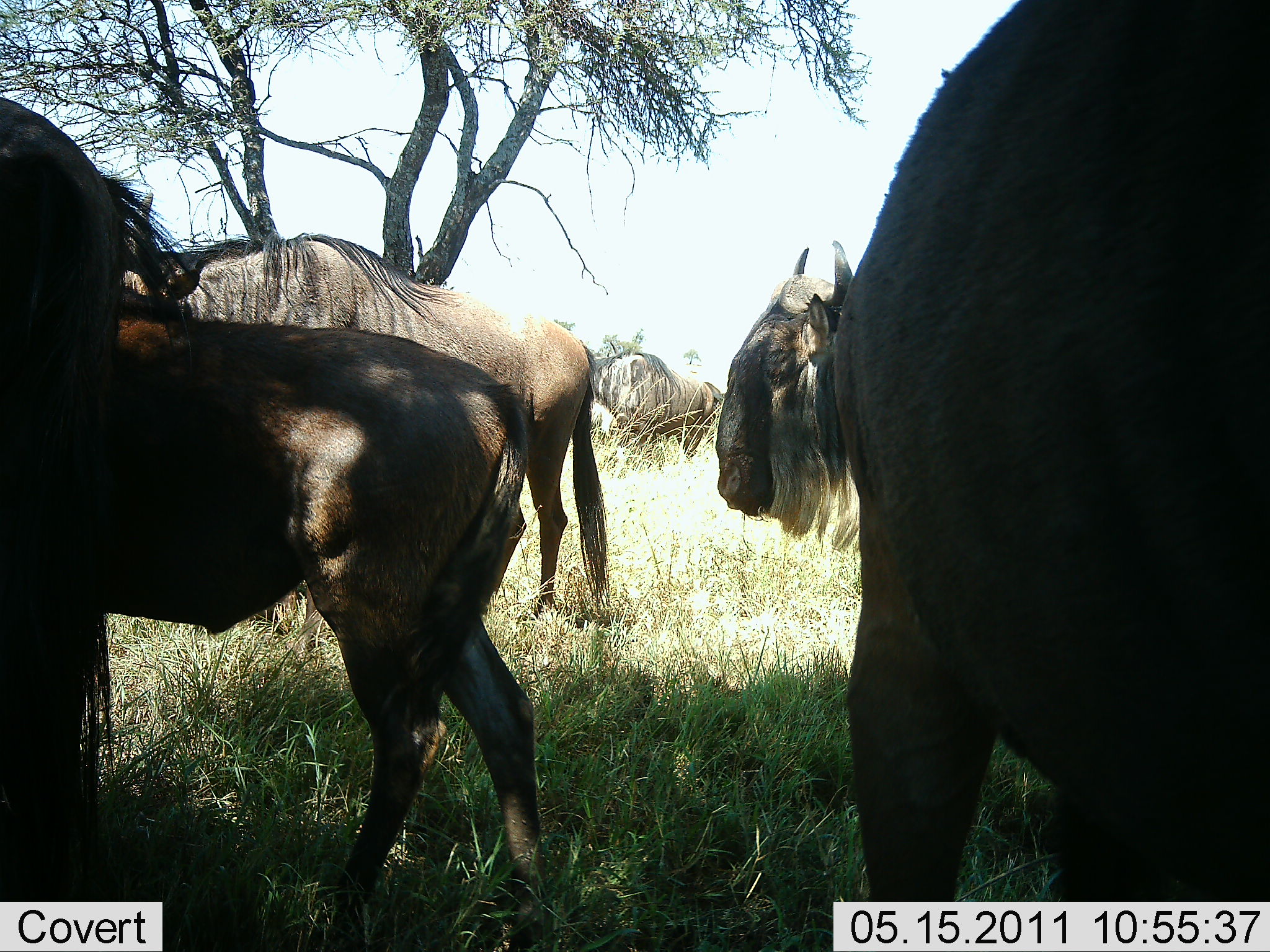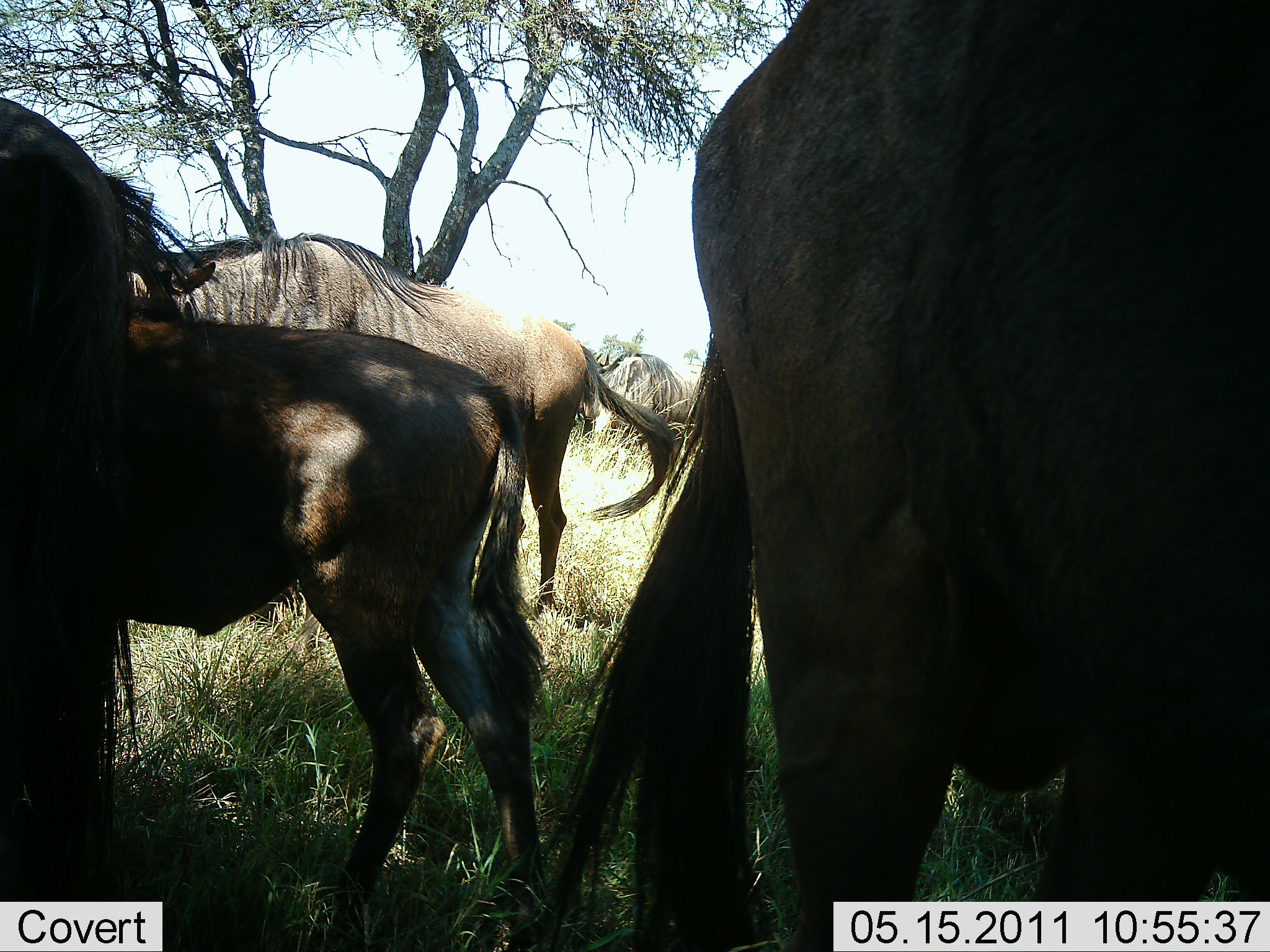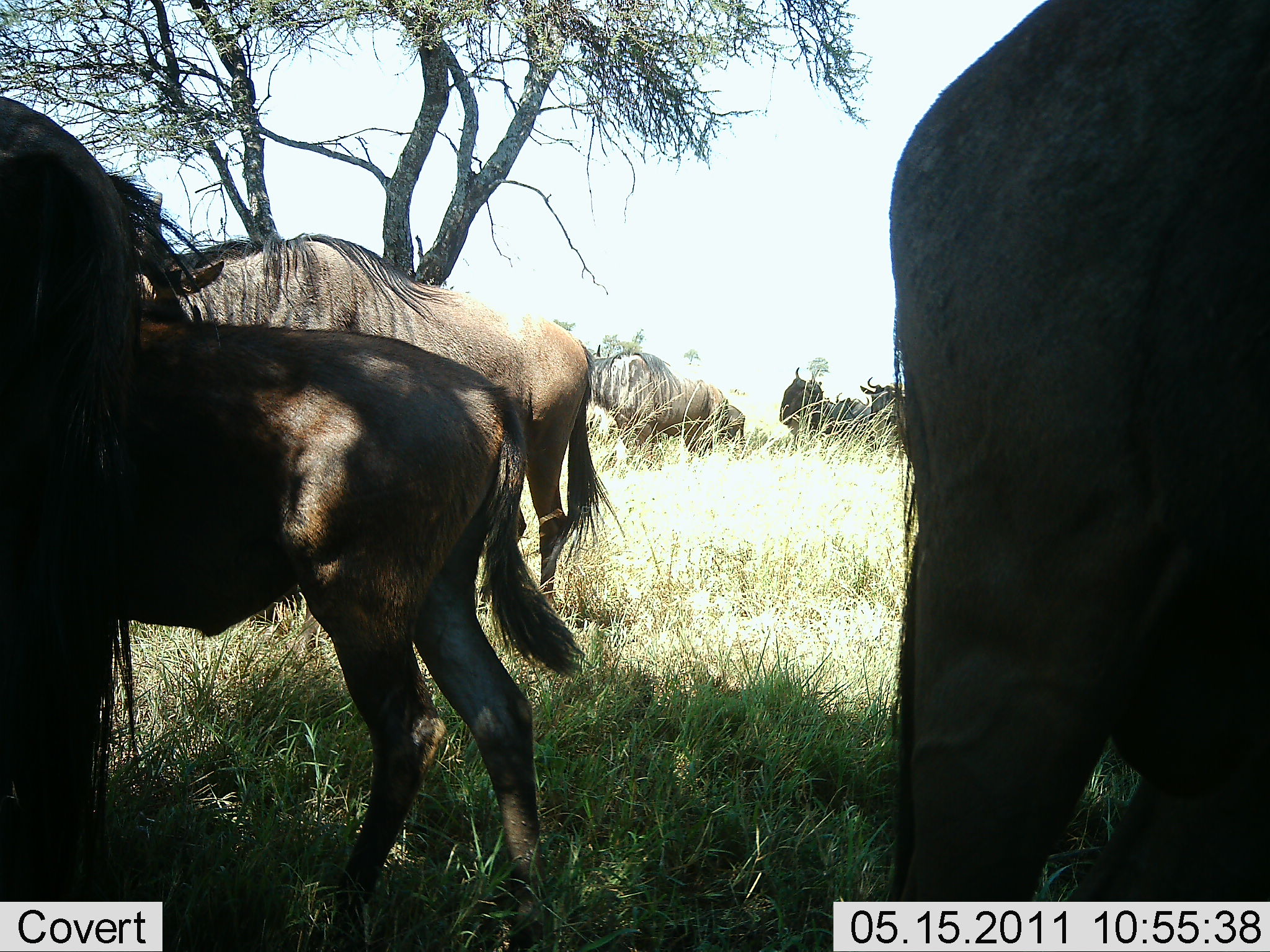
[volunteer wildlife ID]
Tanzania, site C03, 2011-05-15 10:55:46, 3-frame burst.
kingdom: Animalia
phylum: Chordata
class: Mammalia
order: Artiodactyla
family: Bovidae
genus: Connochaetes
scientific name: Connochaetes taurinus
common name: blue wildebeest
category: wildebeest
Wildebeest (blue wildebeest) (Connochaetes taurinus), count 7. Behavior (volunteer vote fractions): standing 77%, resting 23%, moving 23%, interacting 8%. Young present (vote fraction): 31%. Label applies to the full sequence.